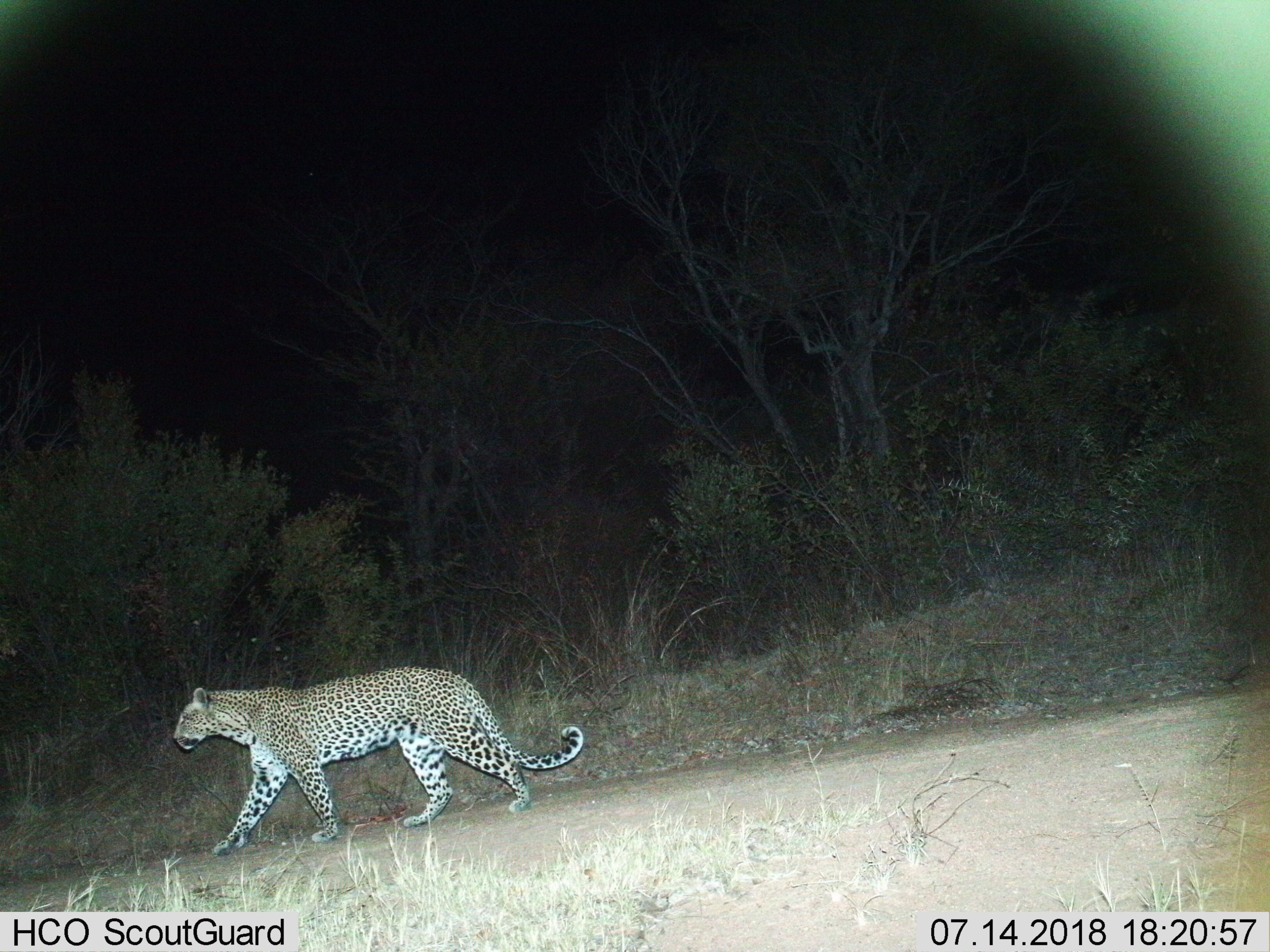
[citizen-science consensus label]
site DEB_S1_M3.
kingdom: Animalia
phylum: Chordata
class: Mammalia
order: Carnivora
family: Felidae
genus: Panthera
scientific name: Panthera pardus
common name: leopard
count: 1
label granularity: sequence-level